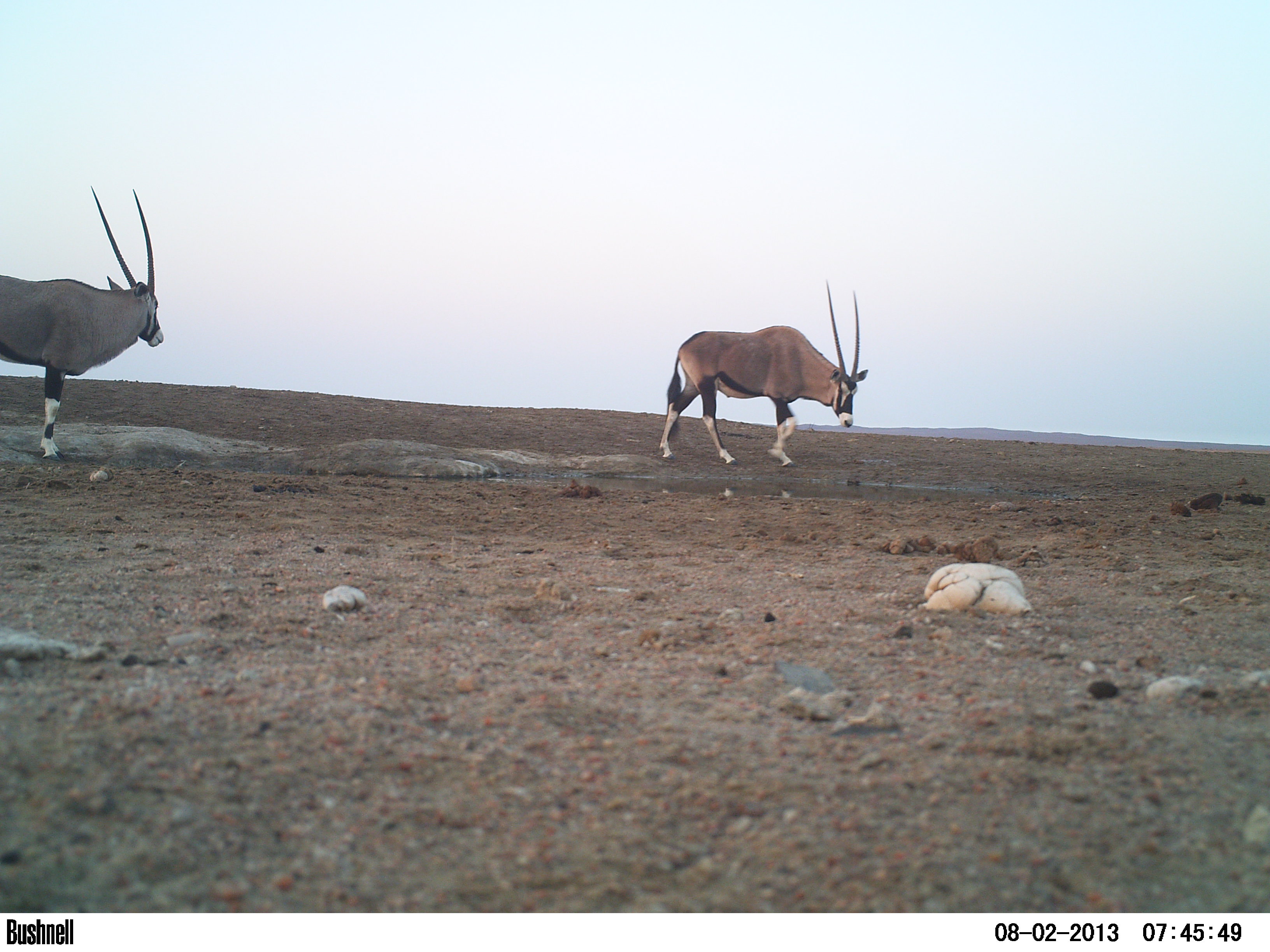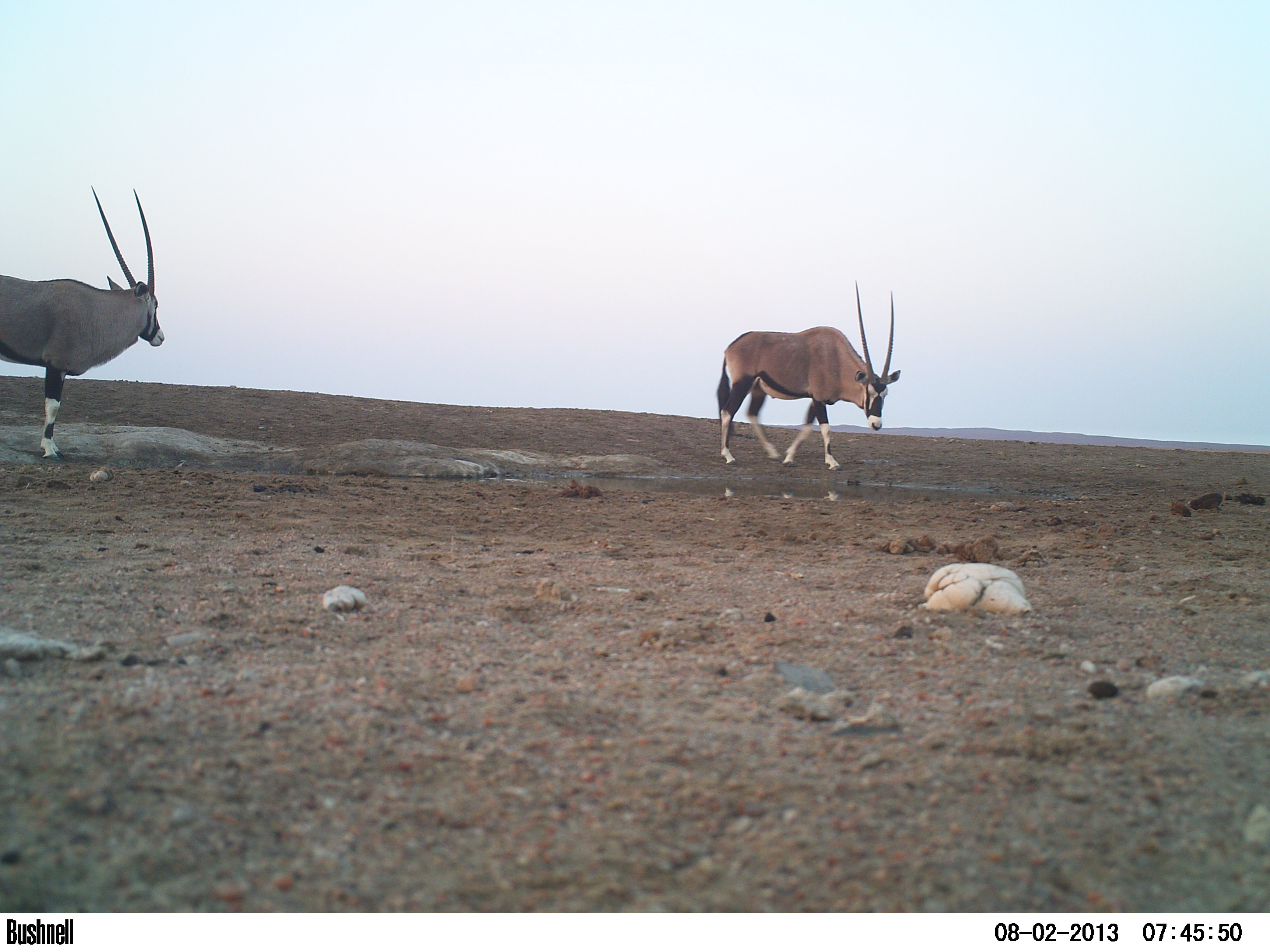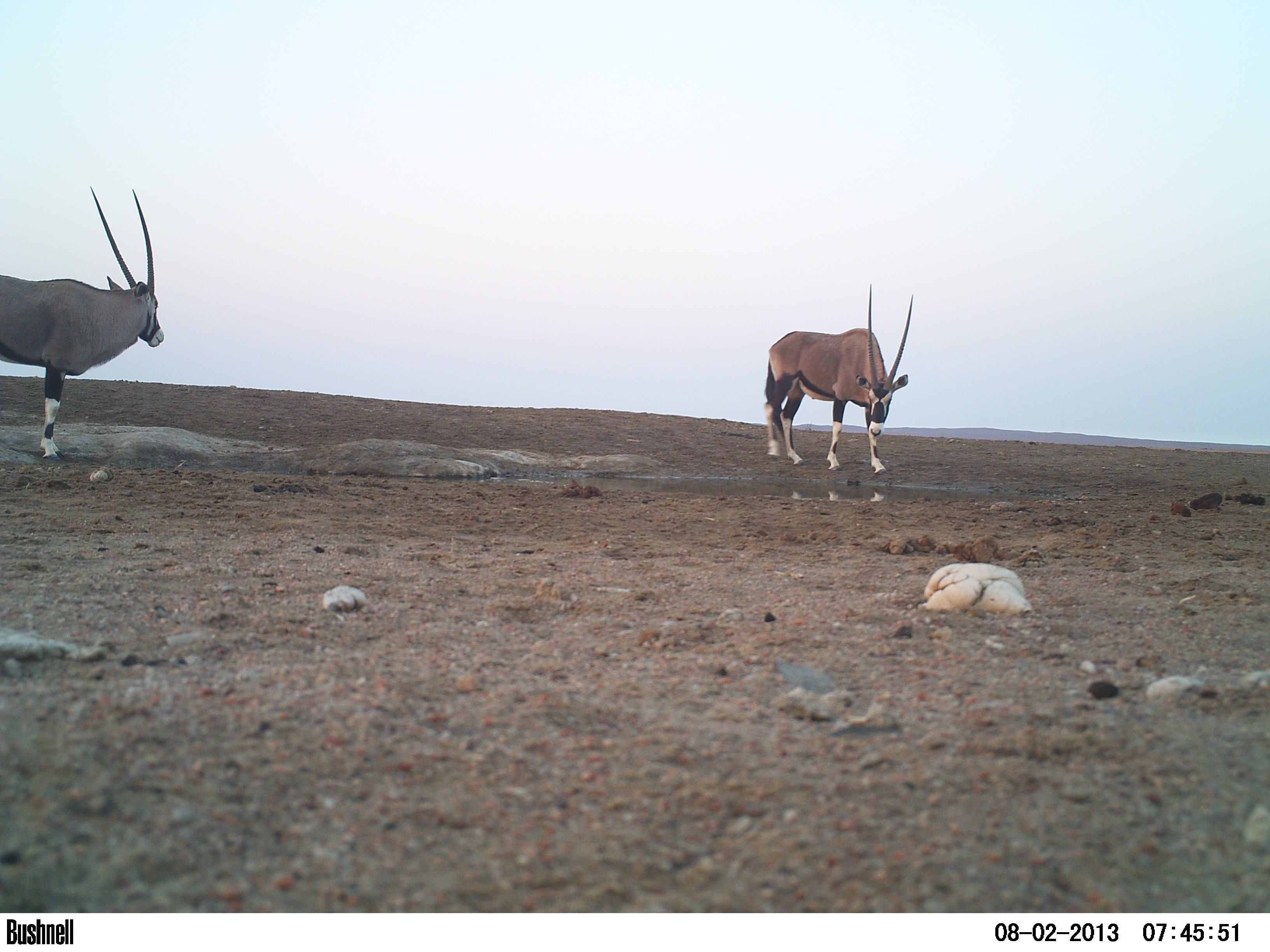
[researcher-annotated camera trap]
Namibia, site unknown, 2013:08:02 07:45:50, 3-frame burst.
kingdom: Animalia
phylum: Chordata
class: Mammalia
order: Artiodactyla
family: Bovidae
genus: Oryx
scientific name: Oryx gazella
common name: gemsbok